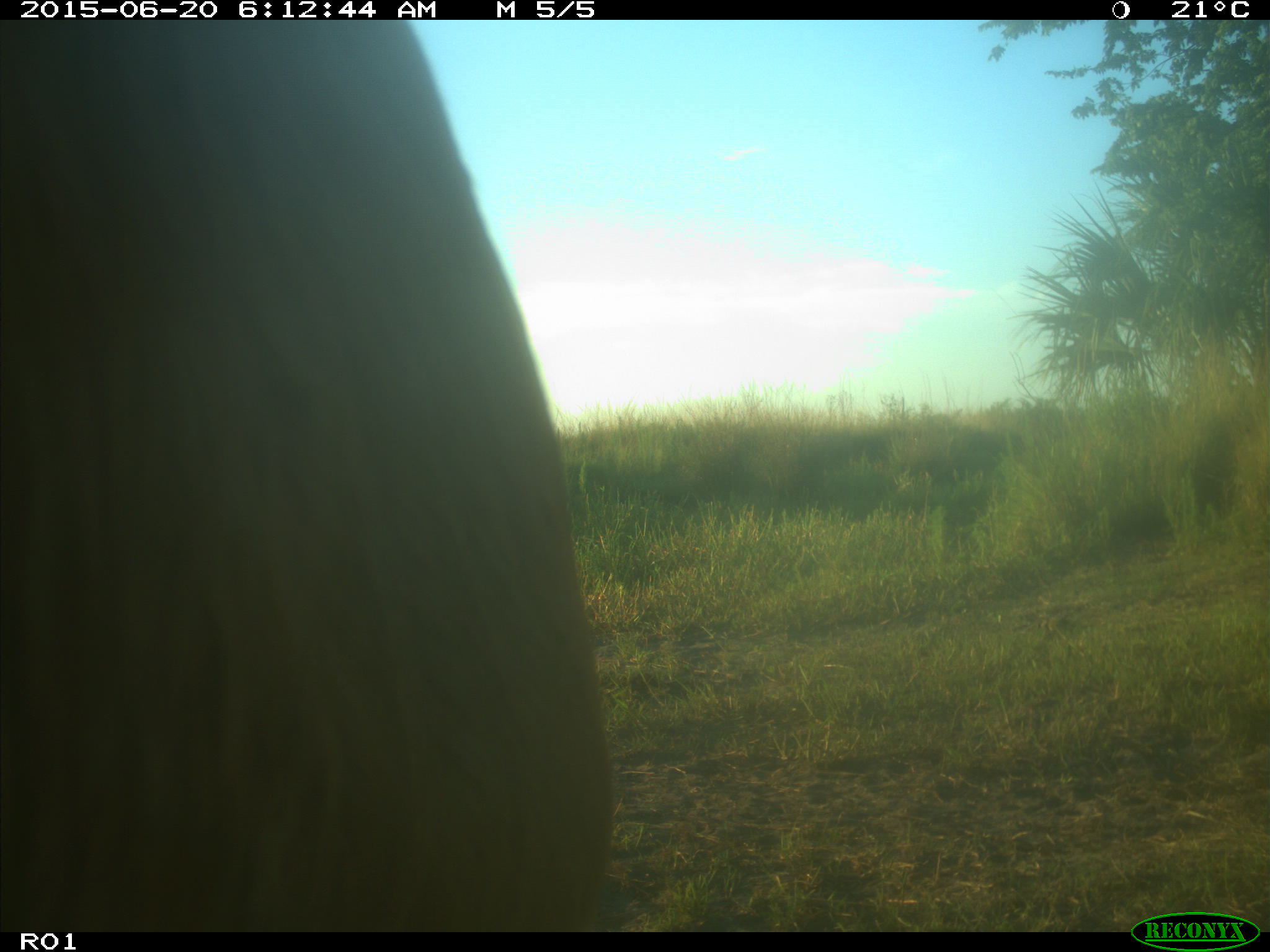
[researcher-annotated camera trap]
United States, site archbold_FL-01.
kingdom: Animalia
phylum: Chordata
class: Mammalia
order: Artiodactyla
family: Bovidae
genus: Bos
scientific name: Bos taurus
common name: domestic cow